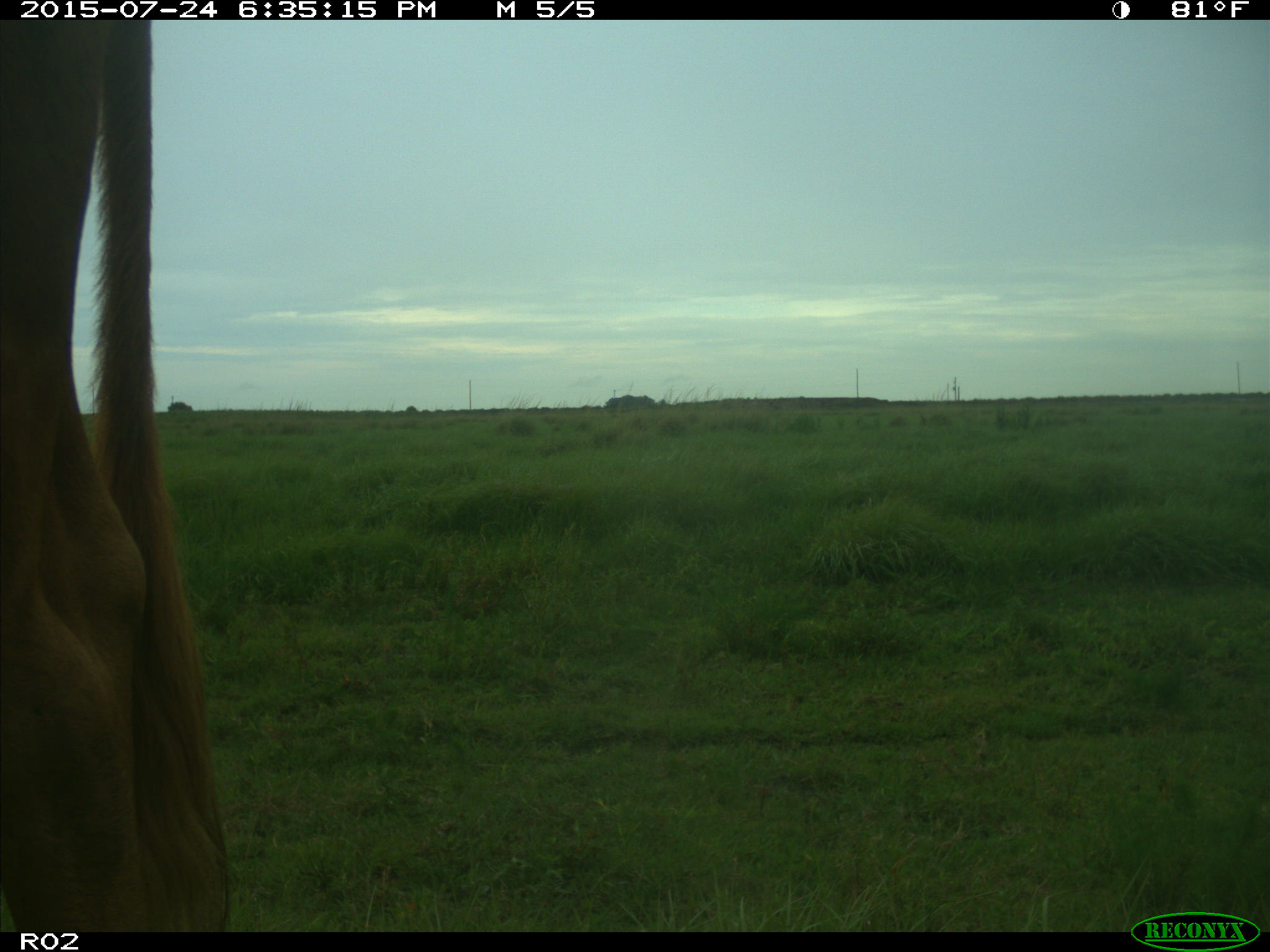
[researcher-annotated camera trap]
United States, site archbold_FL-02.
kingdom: Animalia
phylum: Chordata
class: Mammalia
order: Artiodactyla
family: Bovidae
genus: Bos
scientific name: Bos taurus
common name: domestic cow